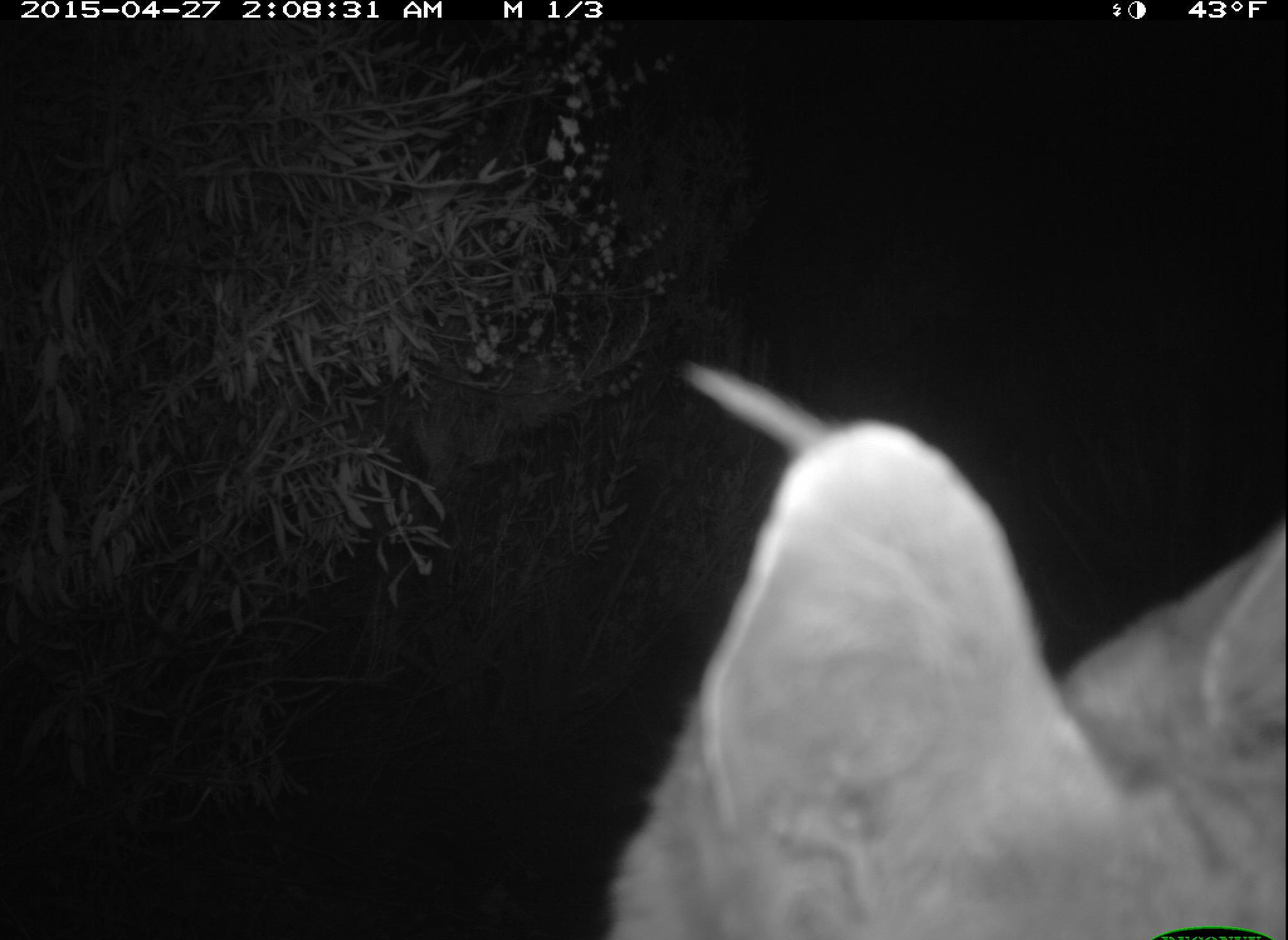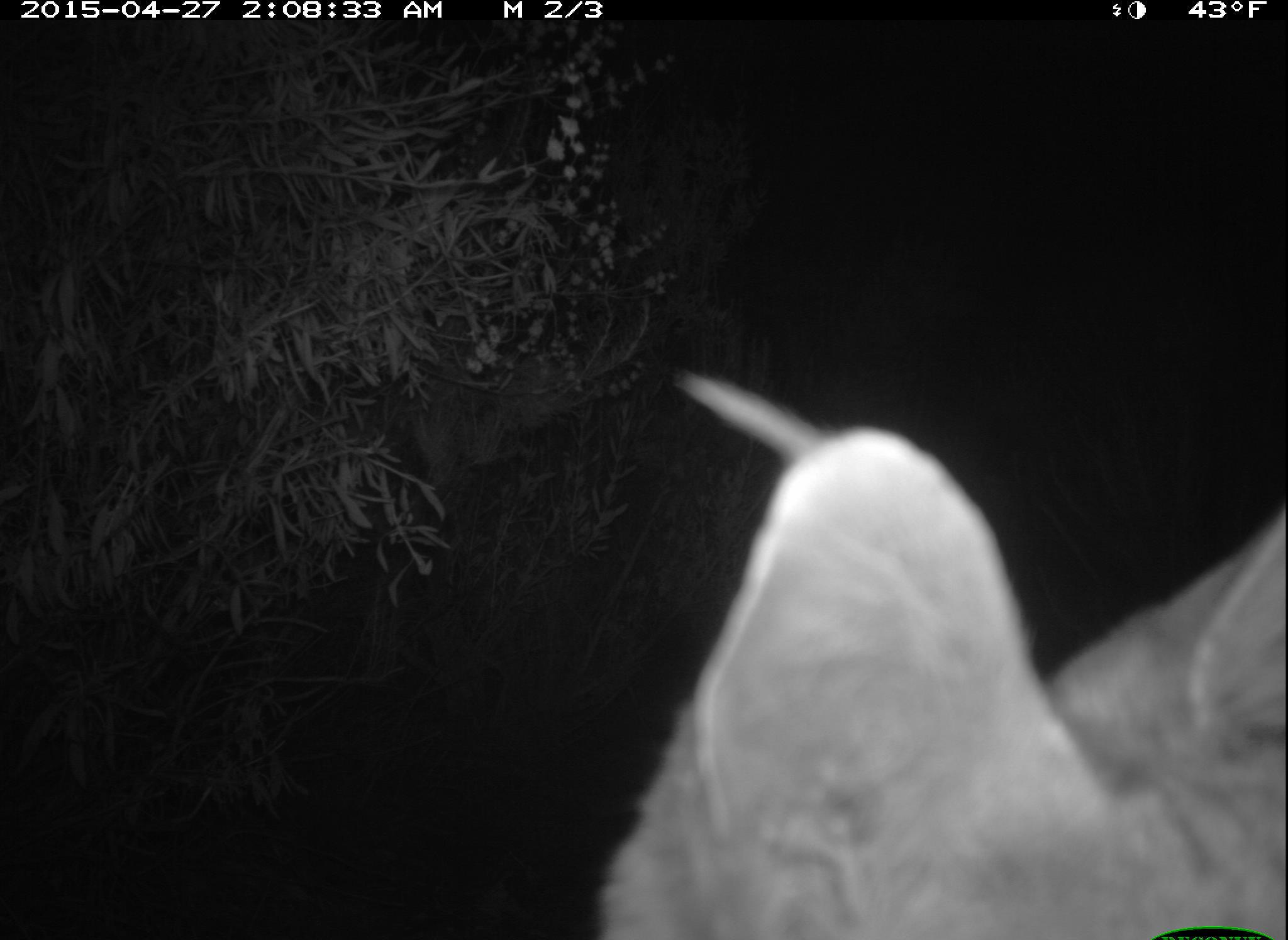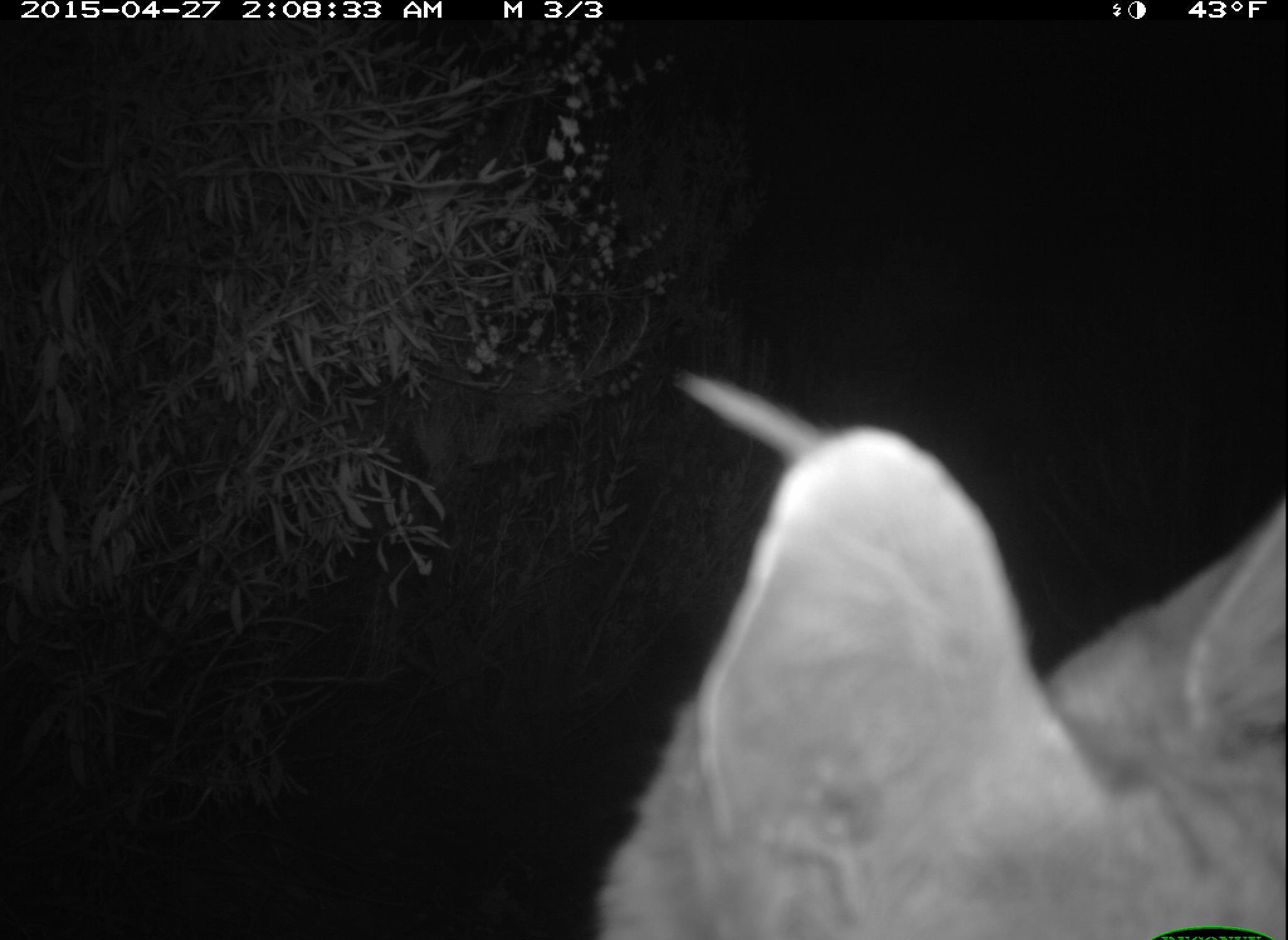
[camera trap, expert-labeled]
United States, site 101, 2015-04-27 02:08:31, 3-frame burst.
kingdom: Animalia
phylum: Chordata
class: Mammalia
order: Carnivora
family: Felidae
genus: Lynx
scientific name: Lynx rufus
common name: bobcat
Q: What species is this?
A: Bobcat (Lynx rufus).